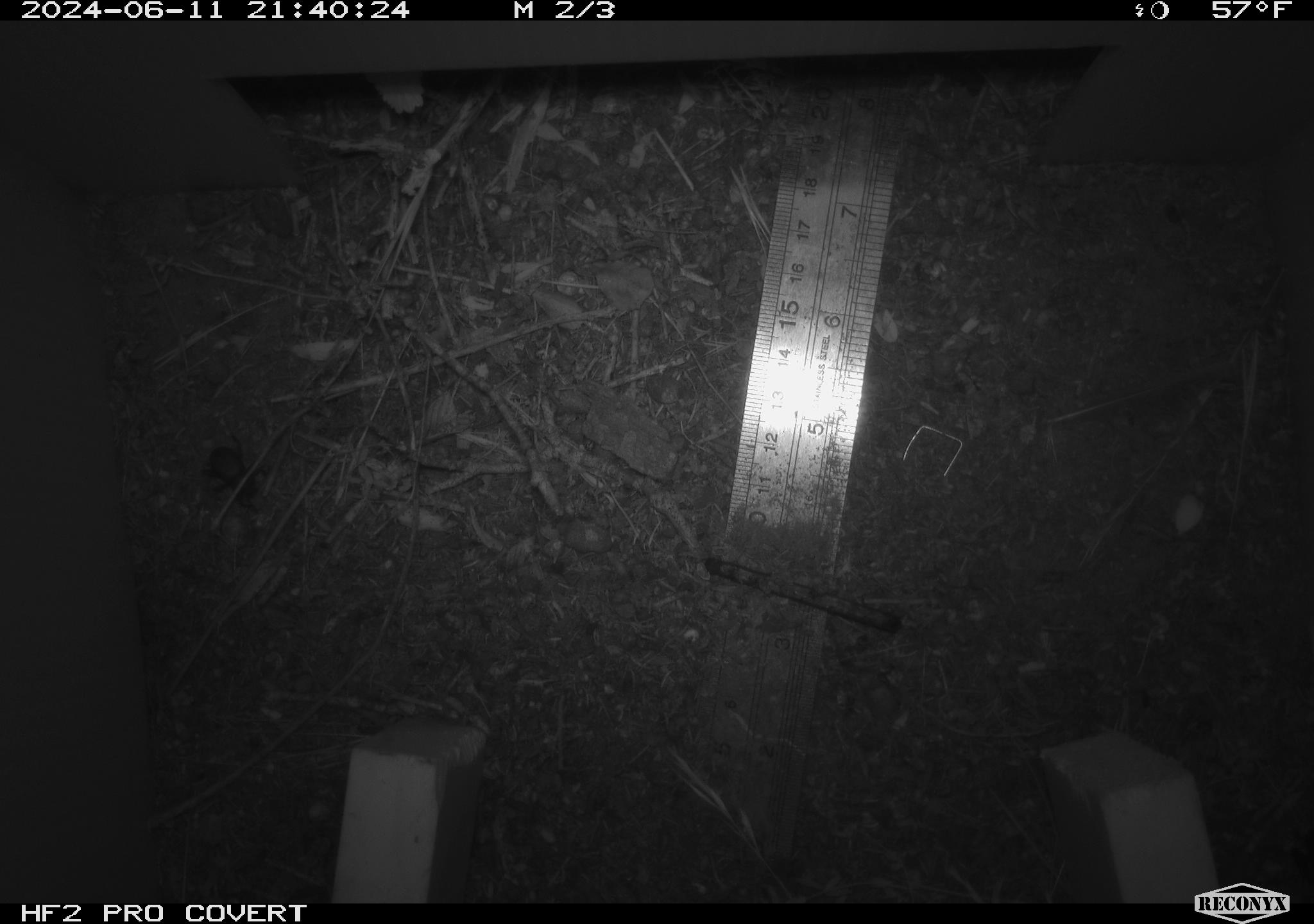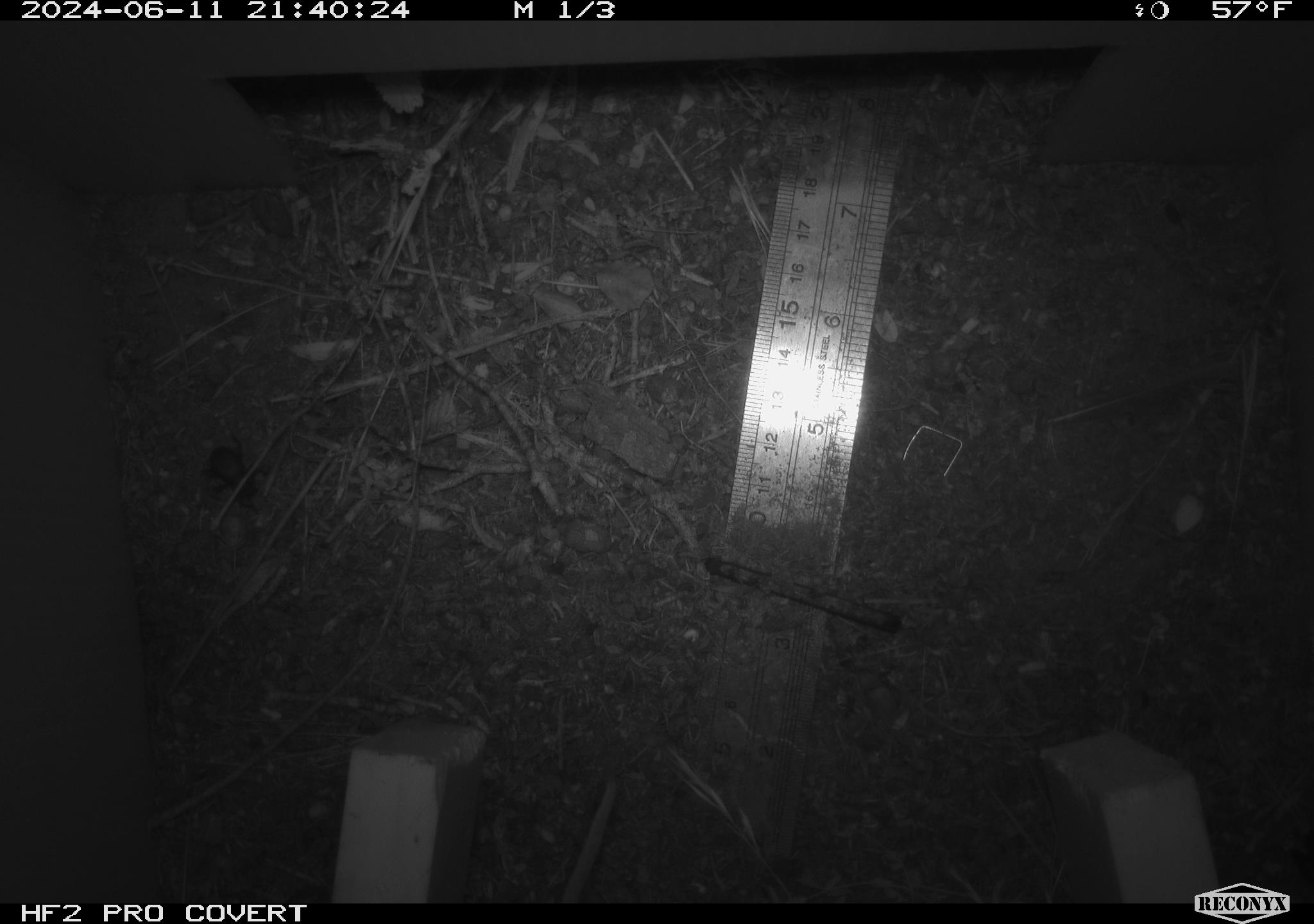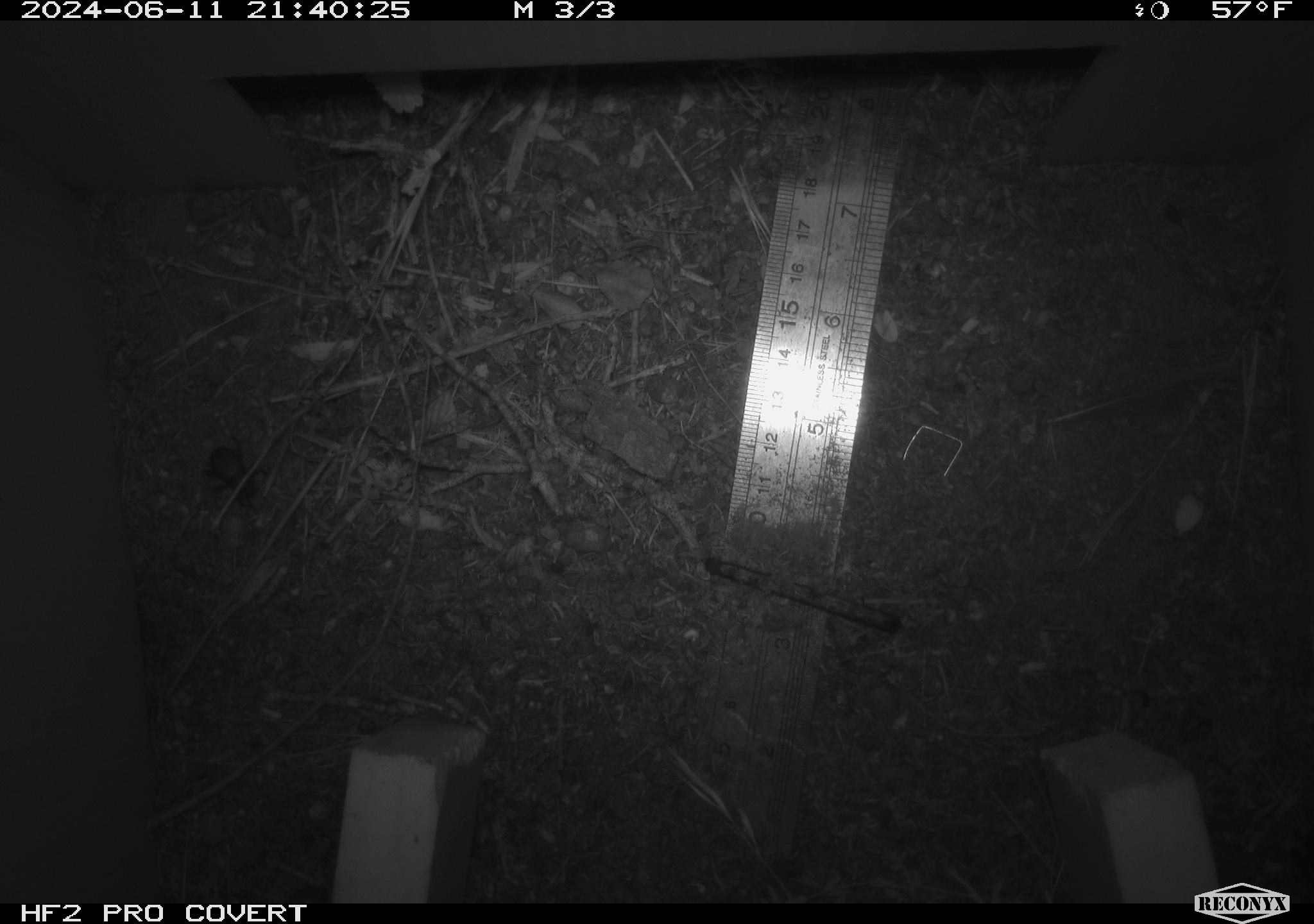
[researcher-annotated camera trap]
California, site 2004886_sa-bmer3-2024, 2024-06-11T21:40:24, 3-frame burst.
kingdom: Animalia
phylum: Arthropoda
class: Insecta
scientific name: Insecta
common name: insect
Insect (Insecta).